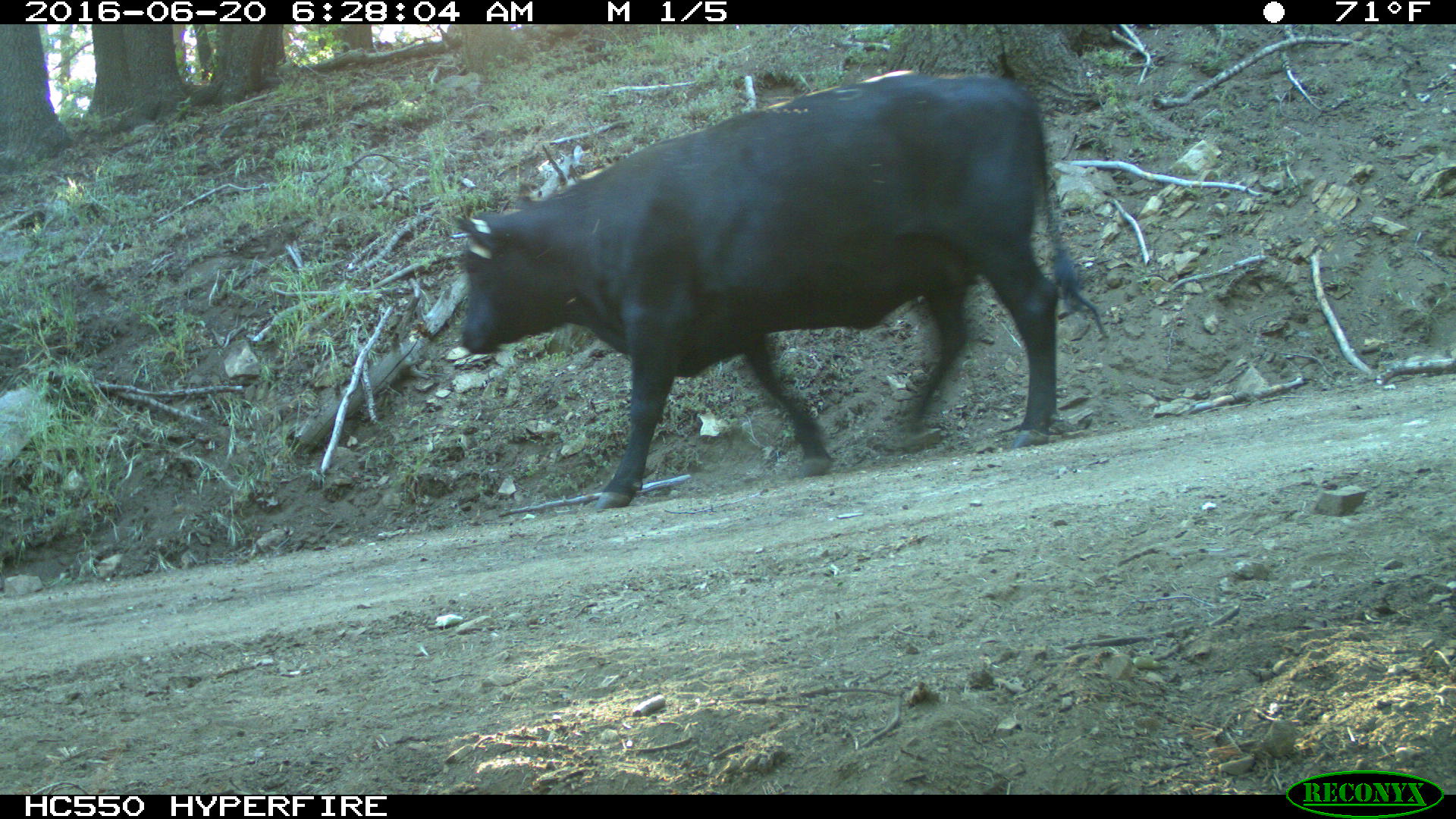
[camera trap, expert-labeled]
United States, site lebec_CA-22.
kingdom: Animalia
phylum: Chordata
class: Mammalia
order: Artiodactyla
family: Bovidae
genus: Bos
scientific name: Bos taurus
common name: domestic cow